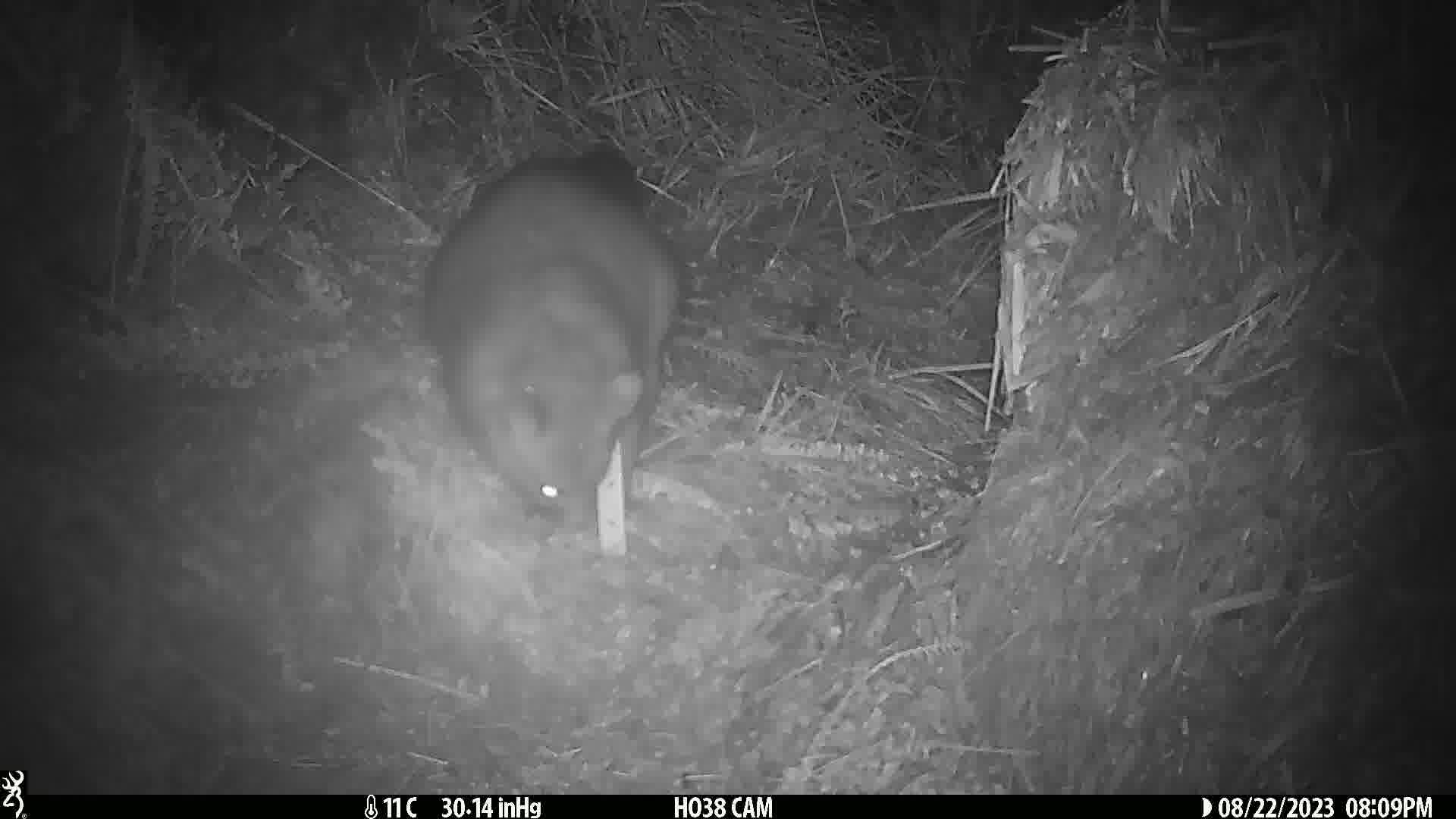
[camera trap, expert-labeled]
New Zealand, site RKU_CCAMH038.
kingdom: Animalia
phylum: Chordata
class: Mammalia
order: Diprotodontia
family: Phalangeridae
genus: Trichosurus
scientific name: Trichosurus vulpecula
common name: common brushtail possum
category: possum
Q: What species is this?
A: Possum (common brushtail possum) (Trichosurus vulpecula).